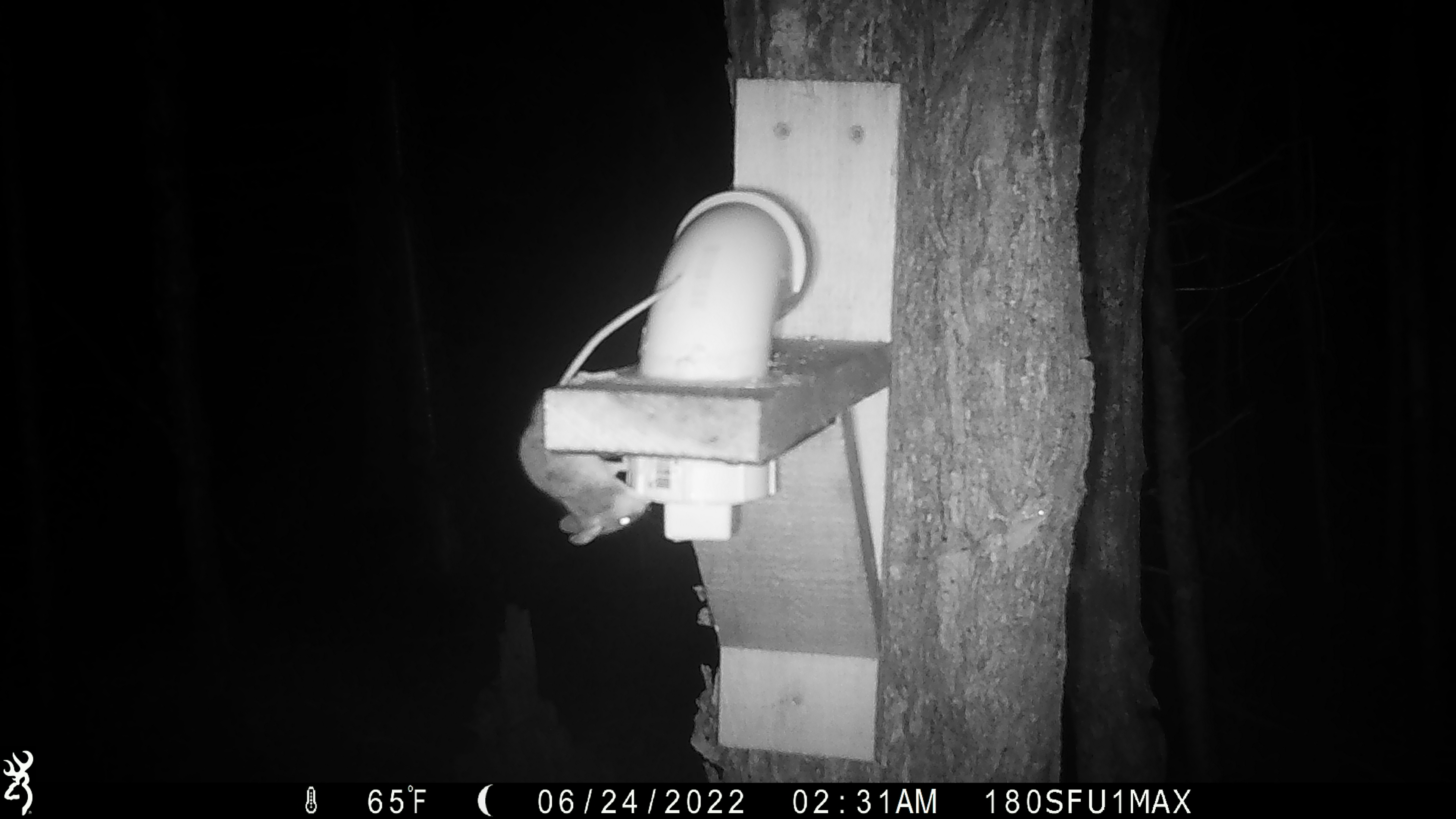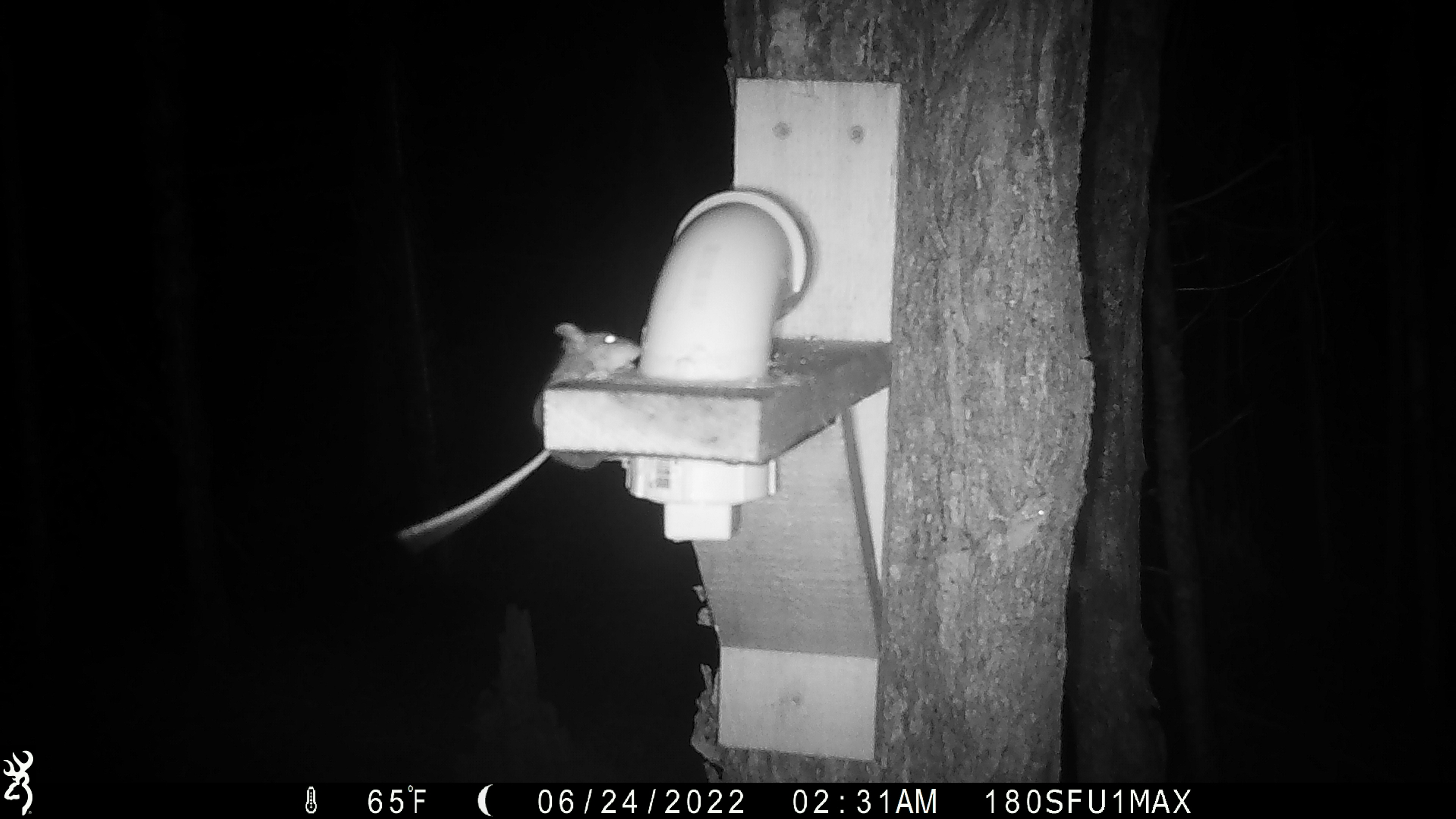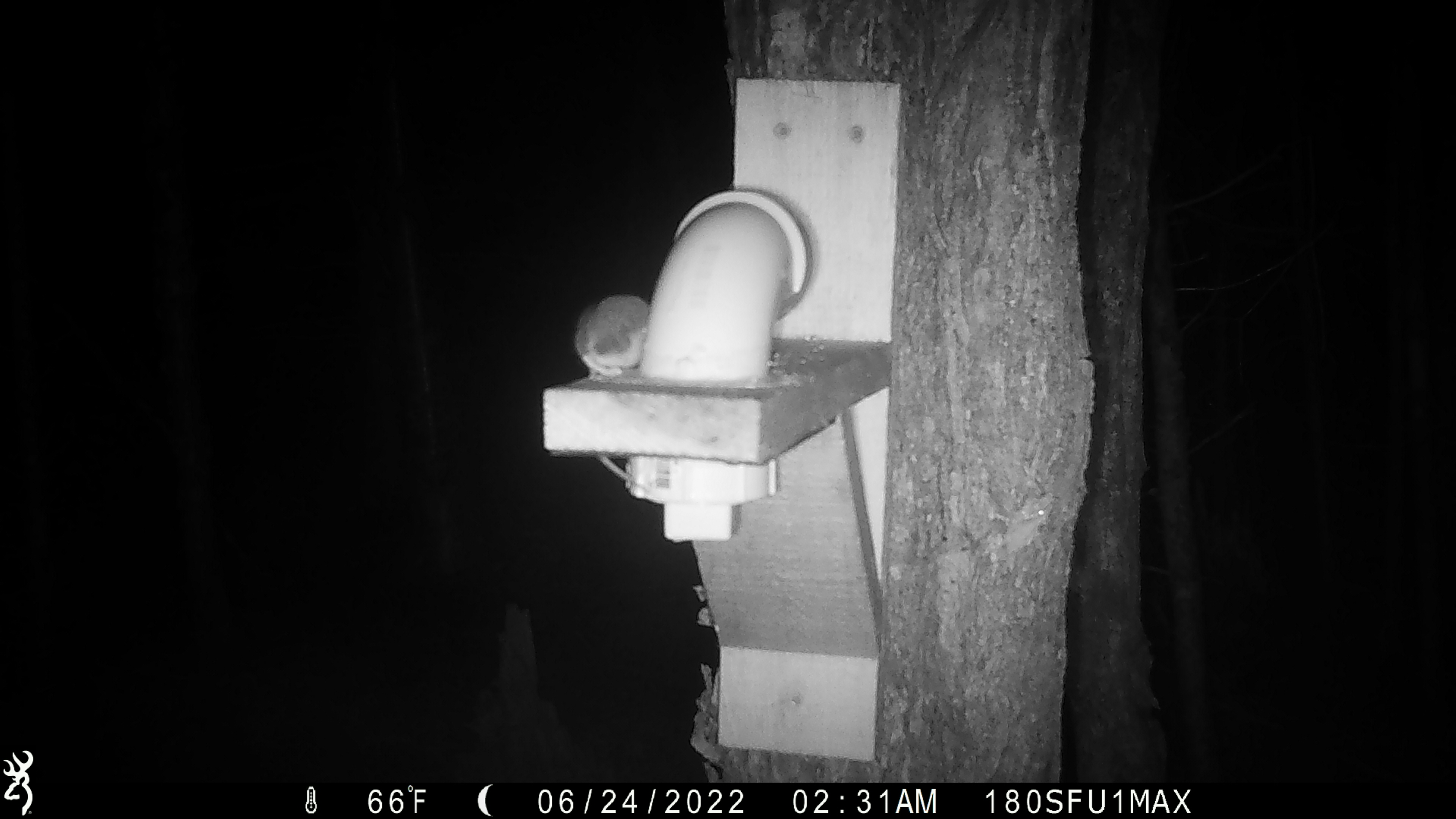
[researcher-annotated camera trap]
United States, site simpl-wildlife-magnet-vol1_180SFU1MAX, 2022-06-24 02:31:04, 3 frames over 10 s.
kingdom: Animalia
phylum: Chordata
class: Mammalia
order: Rodentia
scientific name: Rodentia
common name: mouse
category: mouse sp.